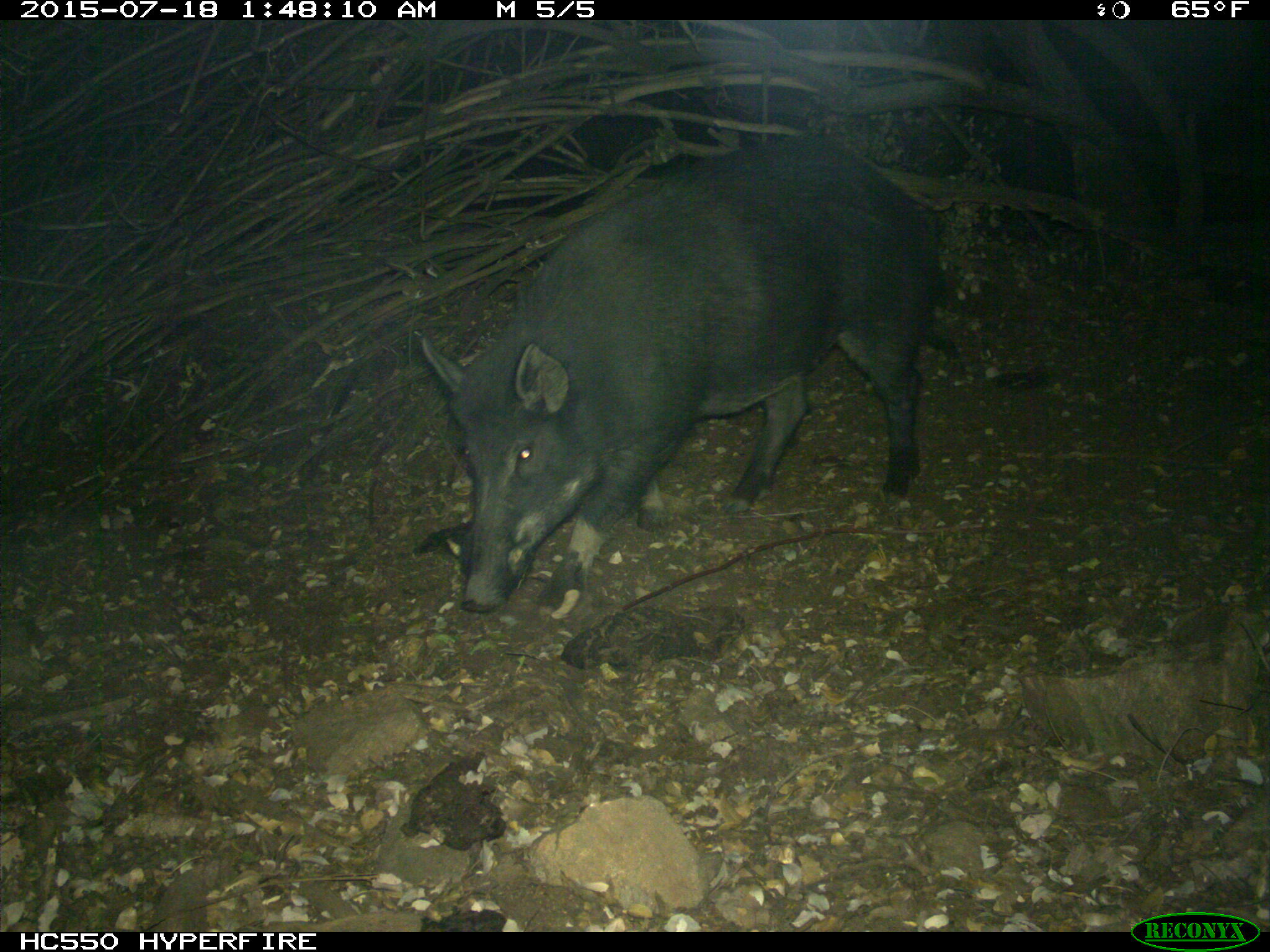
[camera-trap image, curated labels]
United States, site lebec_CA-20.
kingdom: Animalia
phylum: Chordata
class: Mammalia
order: Artiodactyla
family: Suidae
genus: Sus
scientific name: Sus scrofa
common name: wild boar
Sus scrofa (wild boar).